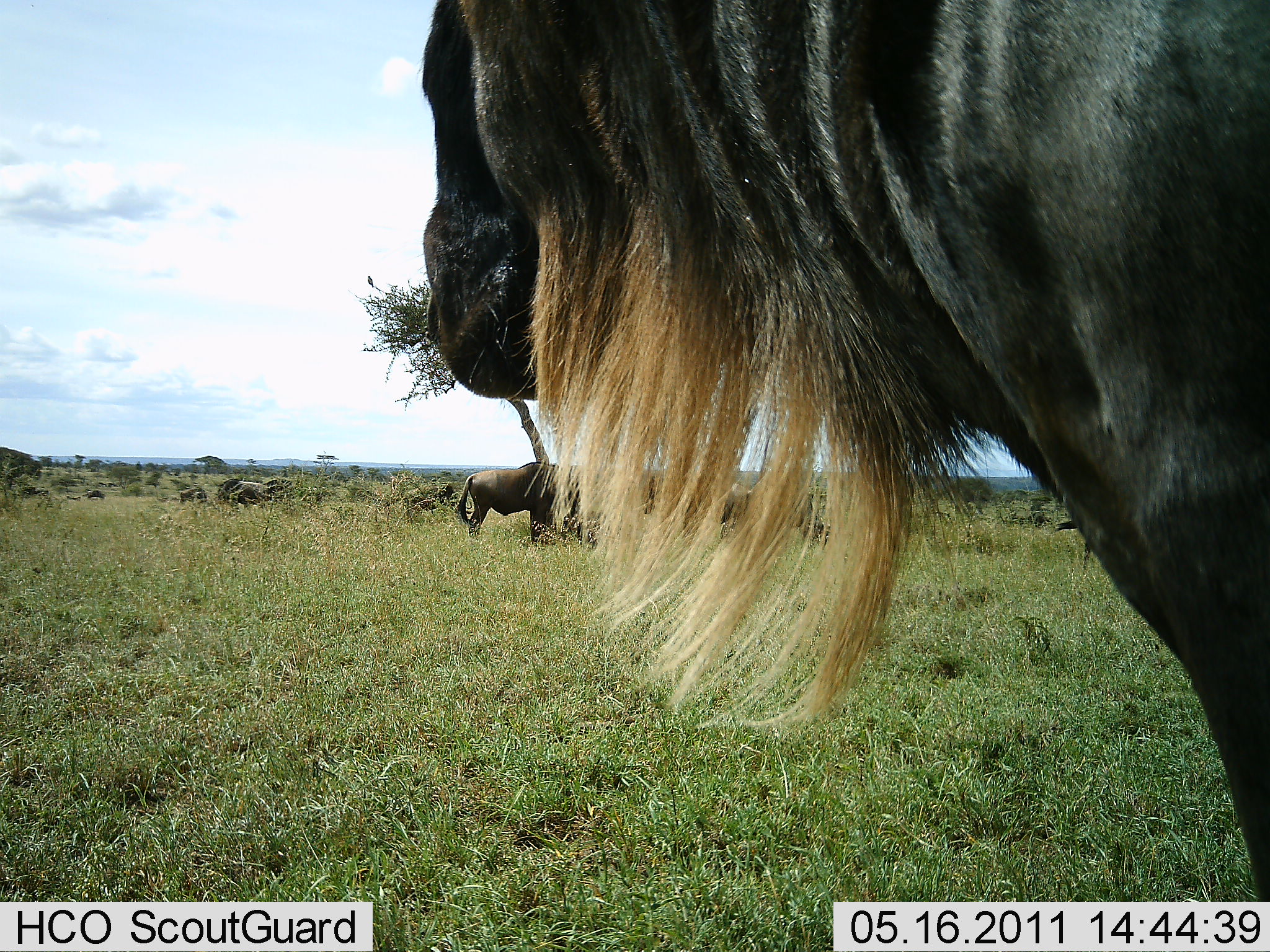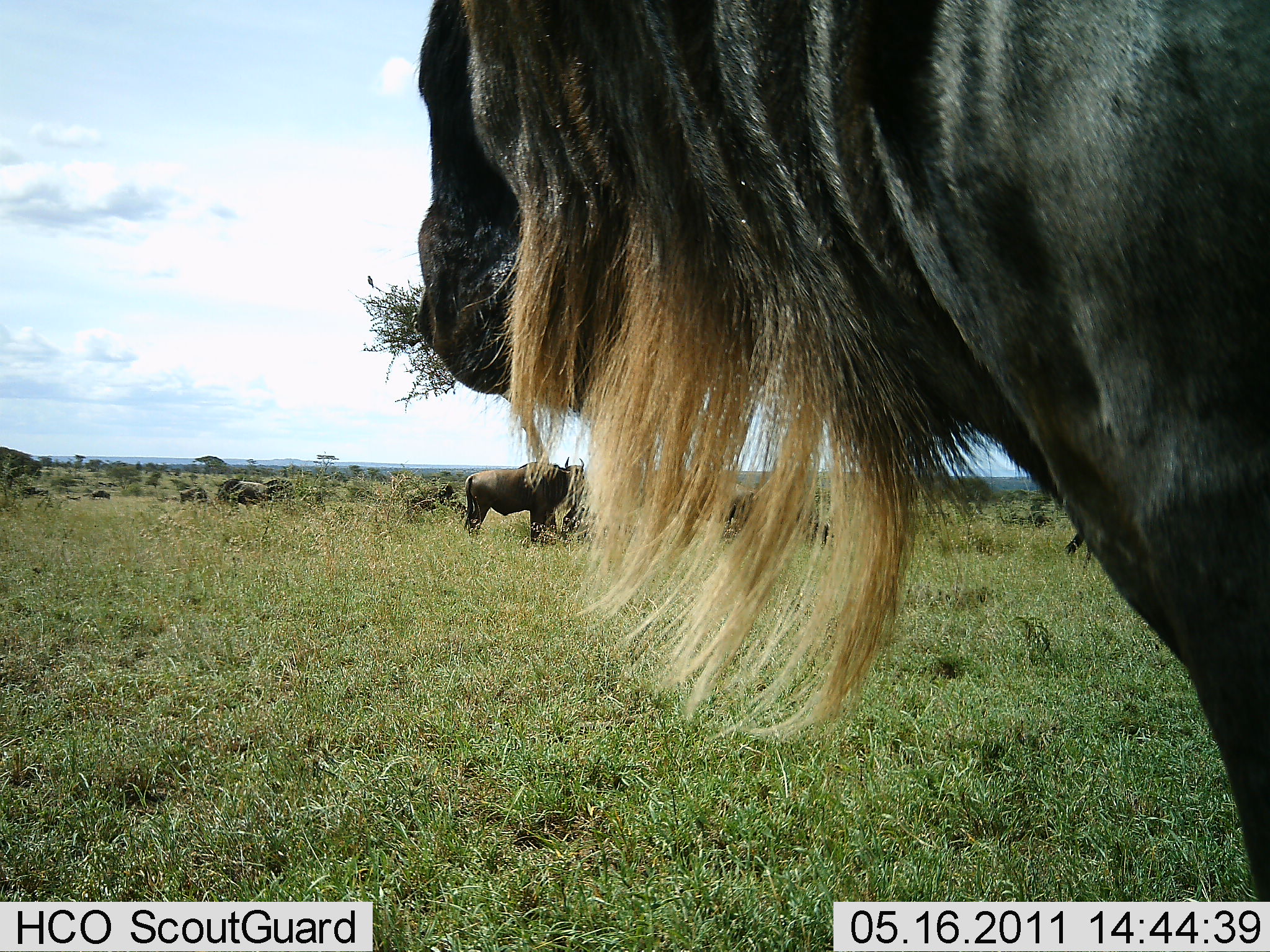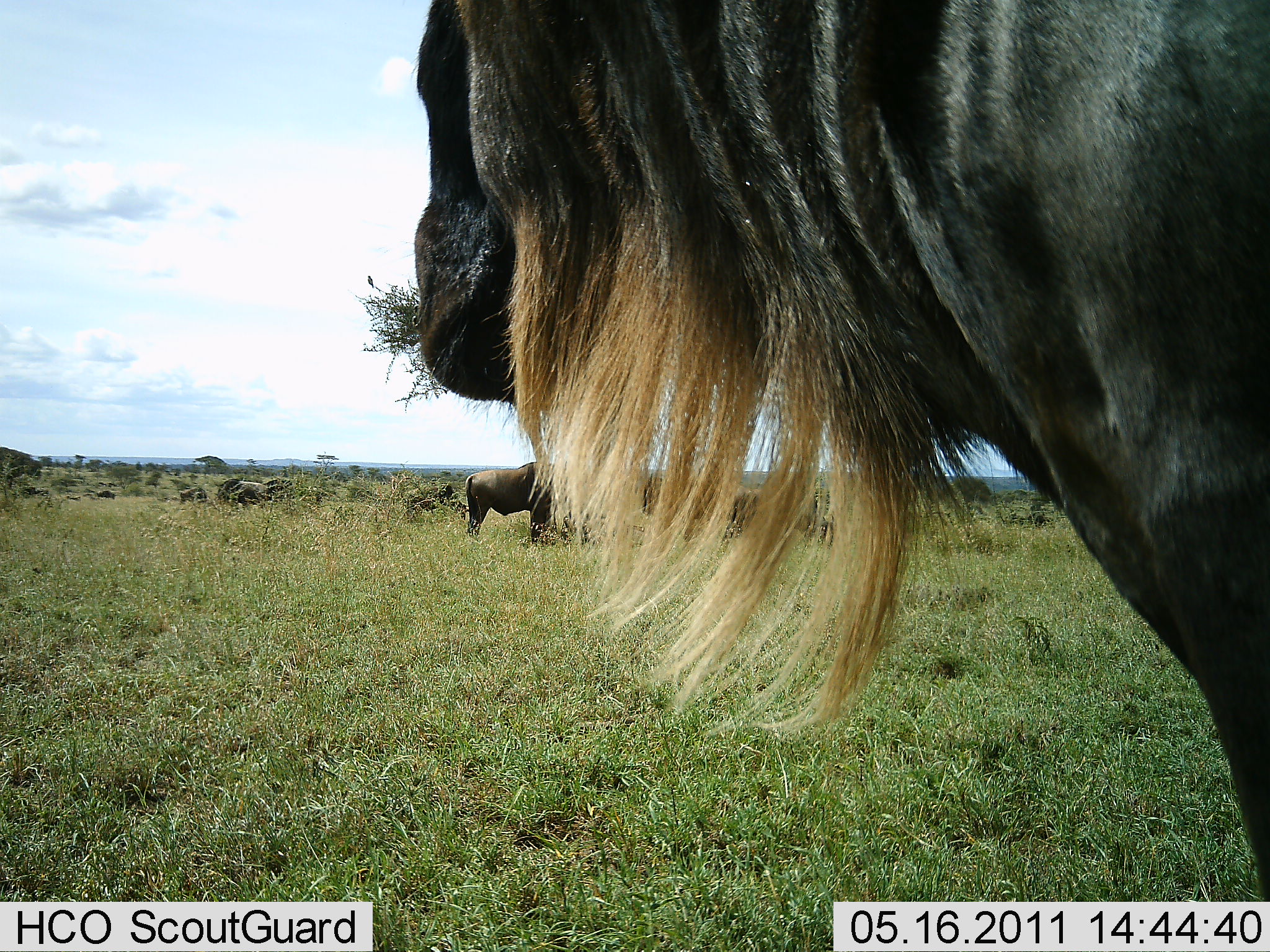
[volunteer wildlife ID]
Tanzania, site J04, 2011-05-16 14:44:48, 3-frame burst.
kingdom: Animalia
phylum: Chordata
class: Mammalia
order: Artiodactyla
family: Bovidae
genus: Connochaetes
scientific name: Connochaetes taurinus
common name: blue wildebeest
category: wildebeest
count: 4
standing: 90%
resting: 0%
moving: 40%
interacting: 0%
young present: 0%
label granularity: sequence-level